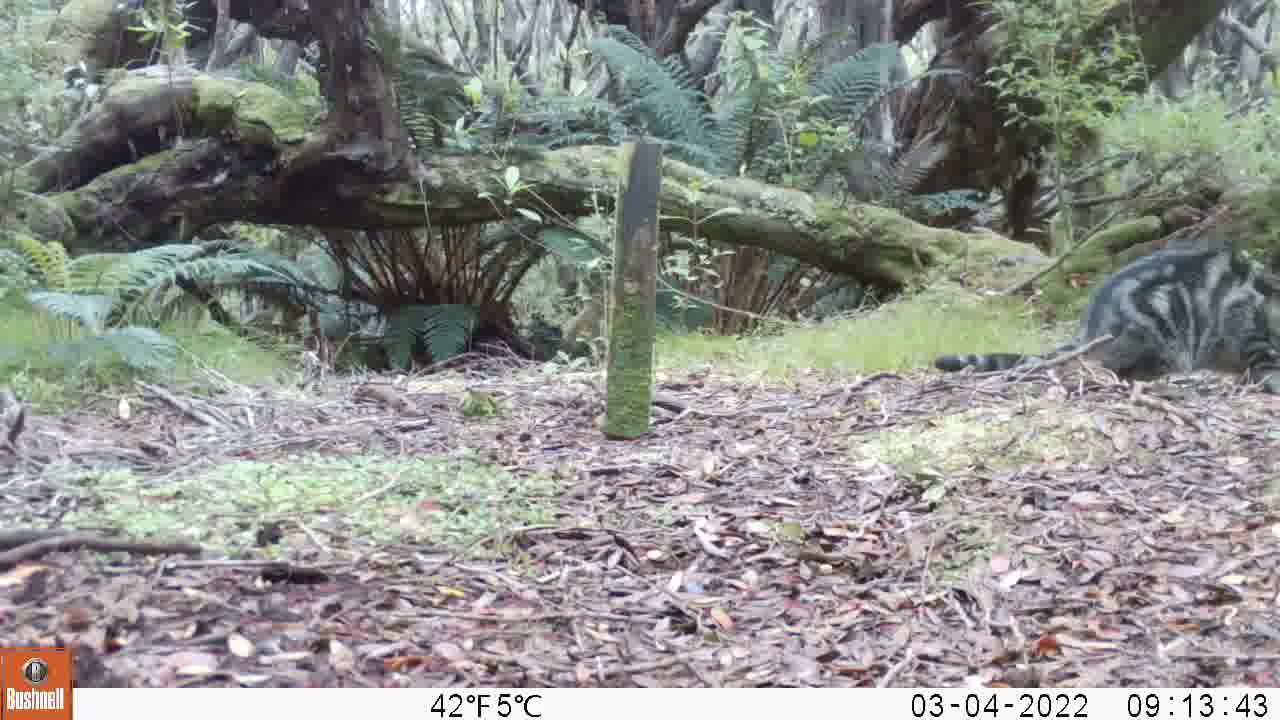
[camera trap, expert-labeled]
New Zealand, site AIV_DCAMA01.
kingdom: Animalia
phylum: Chordata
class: Mammalia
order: Carnivora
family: Felidae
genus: Felis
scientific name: Felis catus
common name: domestic cat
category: cat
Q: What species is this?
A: Cat (domestic cat) (Felis catus).